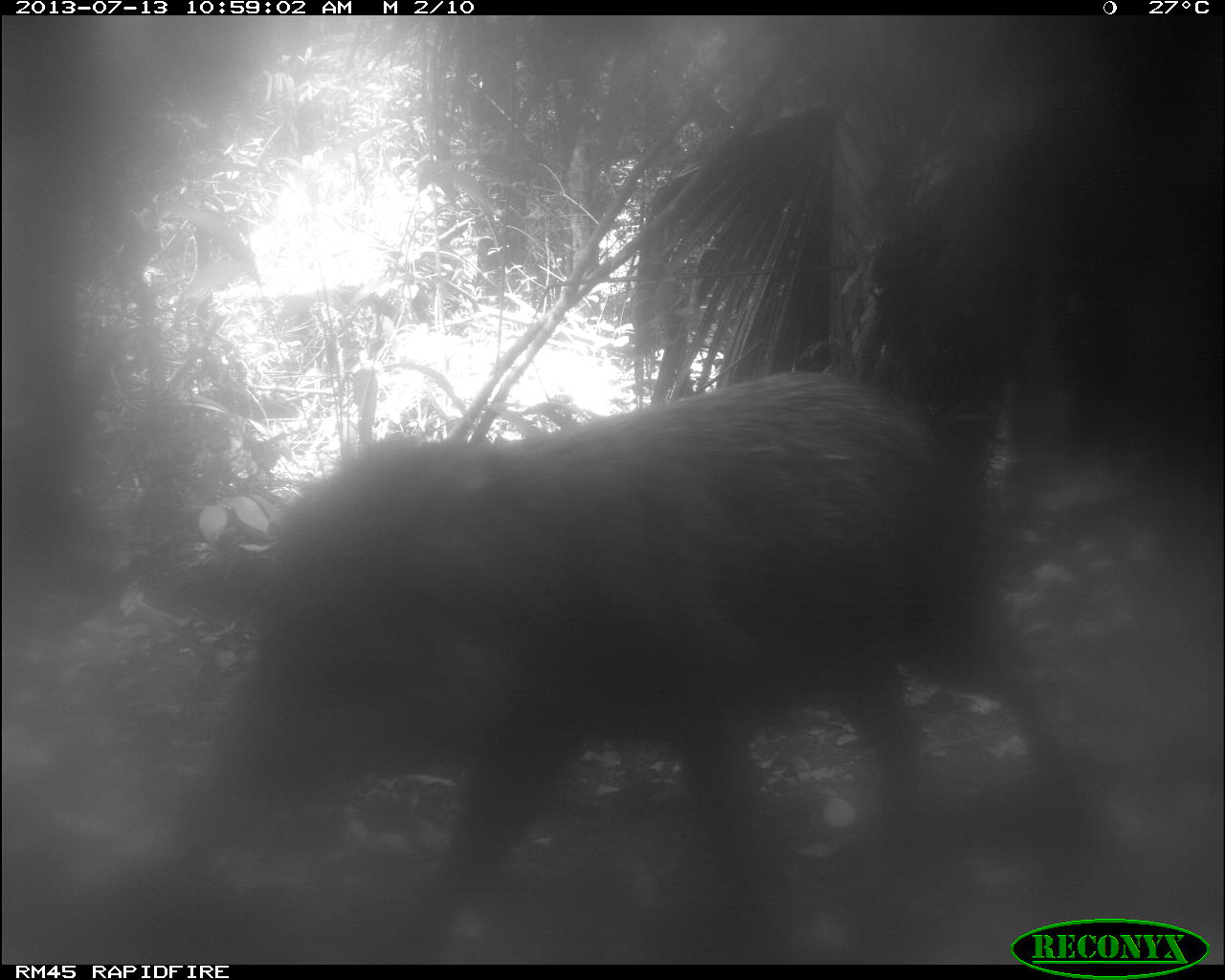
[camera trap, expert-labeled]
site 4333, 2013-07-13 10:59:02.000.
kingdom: Animalia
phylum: Chordata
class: Mammalia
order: Artiodactyla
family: Tayassuidae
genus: Tayassu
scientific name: Tayassu pecari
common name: white-lipped peccary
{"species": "Tayassu pecari (white-lipped peccary)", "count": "1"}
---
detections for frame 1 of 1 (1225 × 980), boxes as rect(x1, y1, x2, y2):
tayassu pecari: rect(245, 362, 1076, 919)